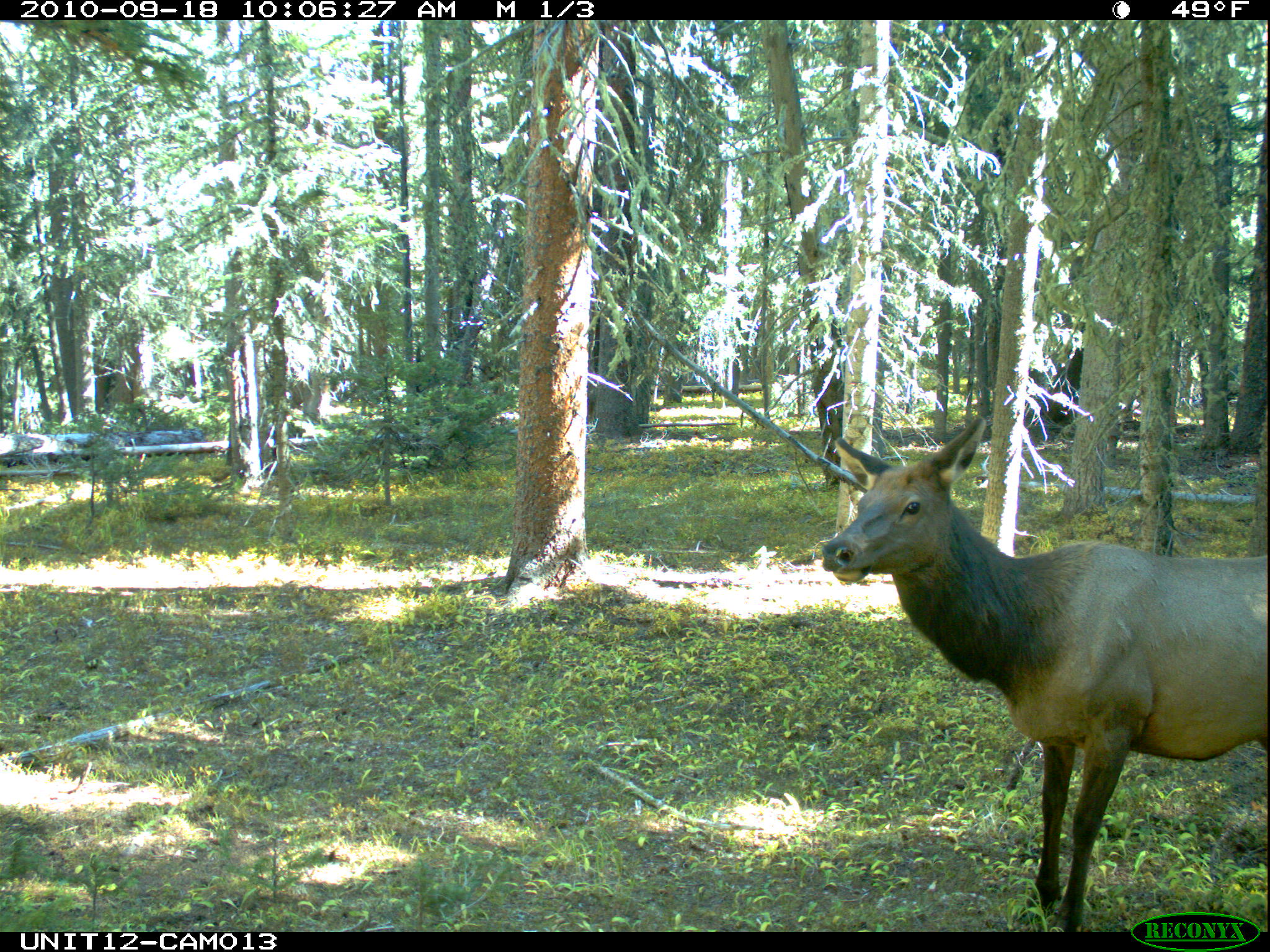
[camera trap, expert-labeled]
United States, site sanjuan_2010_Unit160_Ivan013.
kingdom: Animalia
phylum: Chordata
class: Mammalia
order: Artiodactyla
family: Cervidae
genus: Cervus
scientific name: Cervus elaphus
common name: red deer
Cervus elaphus (red deer).